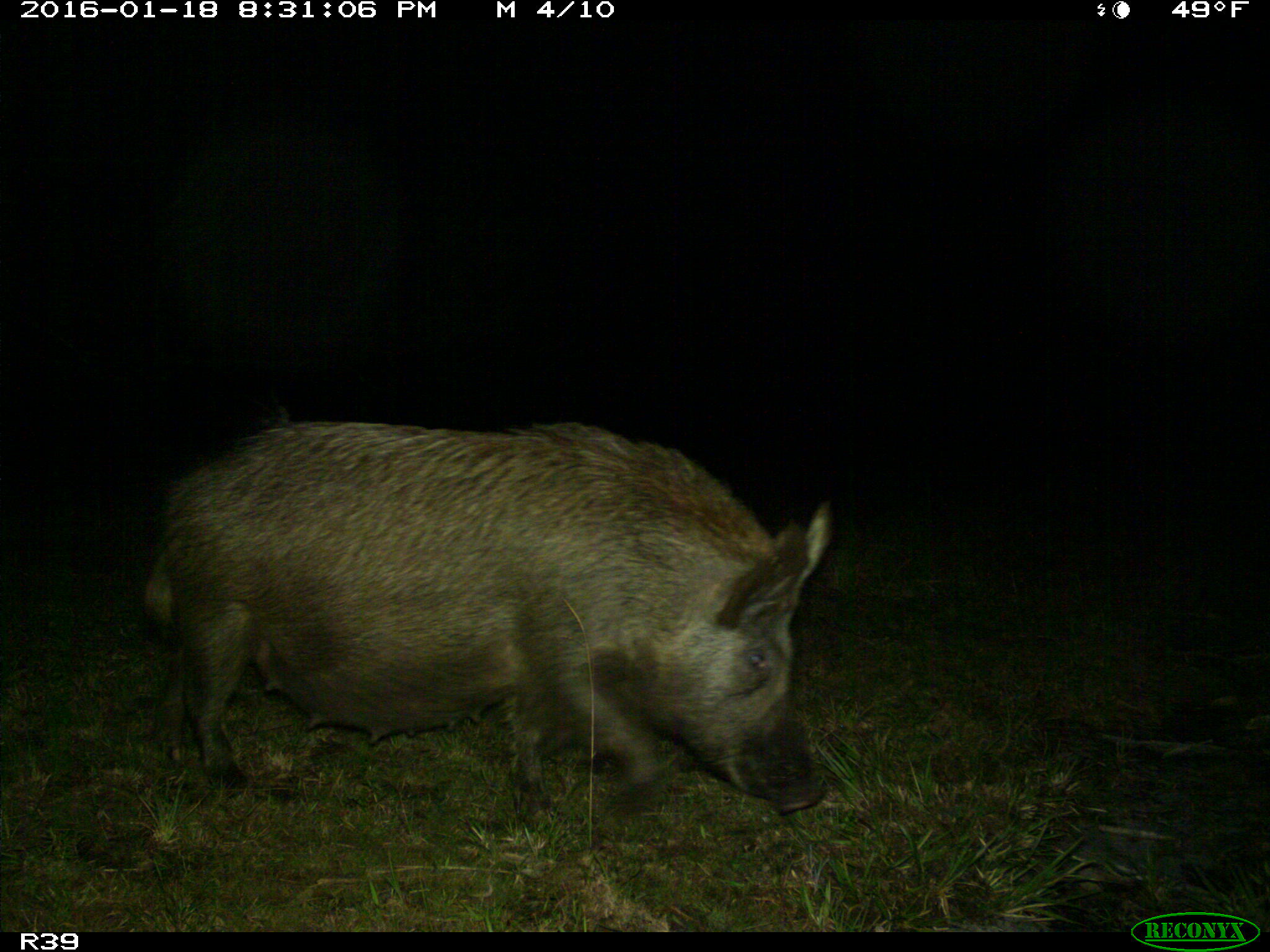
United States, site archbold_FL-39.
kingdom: Animalia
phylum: Chordata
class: Mammalia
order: Artiodactyla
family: Suidae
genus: Sus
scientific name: Sus scrofa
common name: wild boar